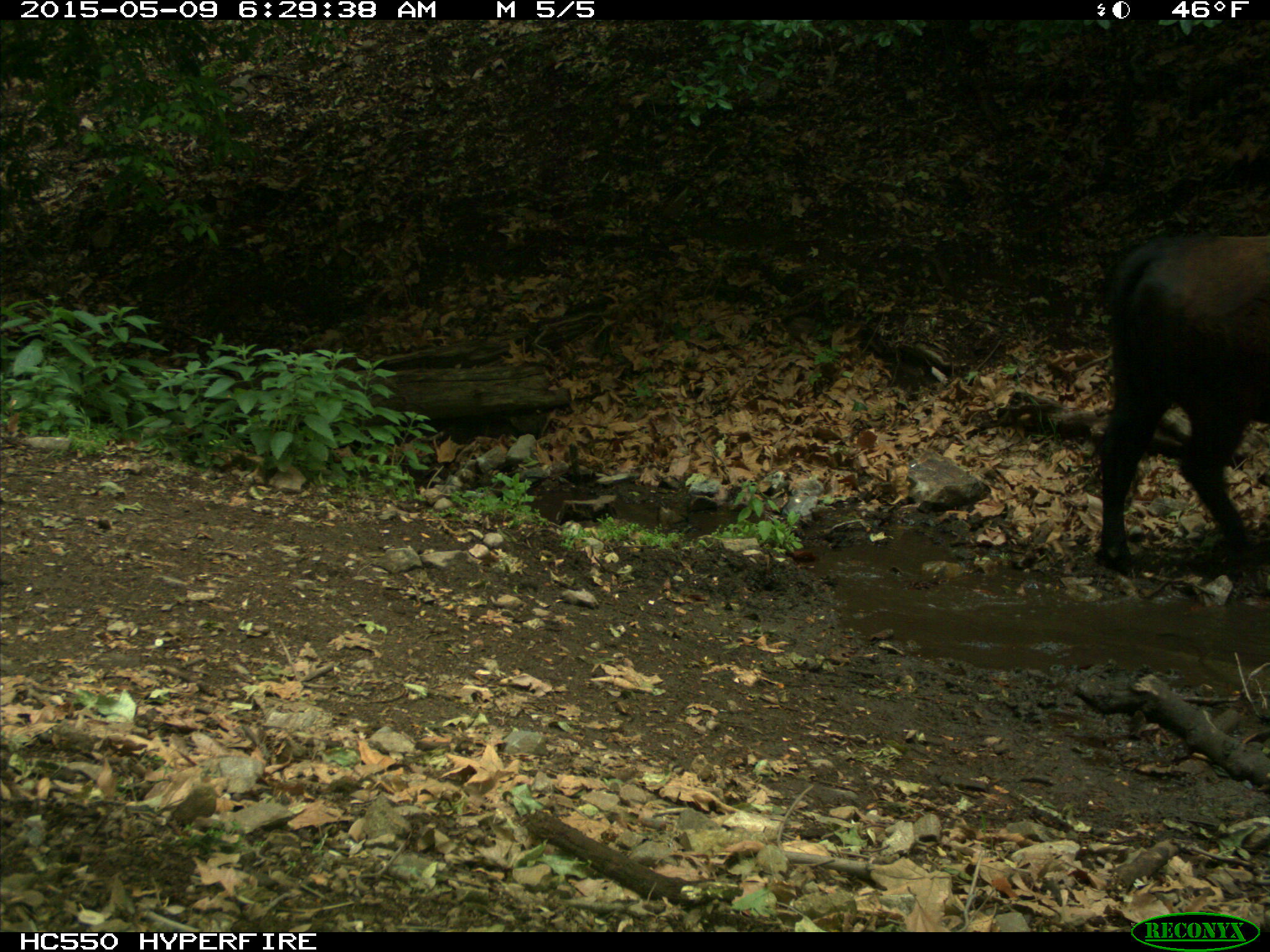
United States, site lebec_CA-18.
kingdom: Animalia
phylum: Chordata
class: Mammalia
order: Artiodactyla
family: Bovidae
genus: Bos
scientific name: Bos taurus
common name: domestic cow